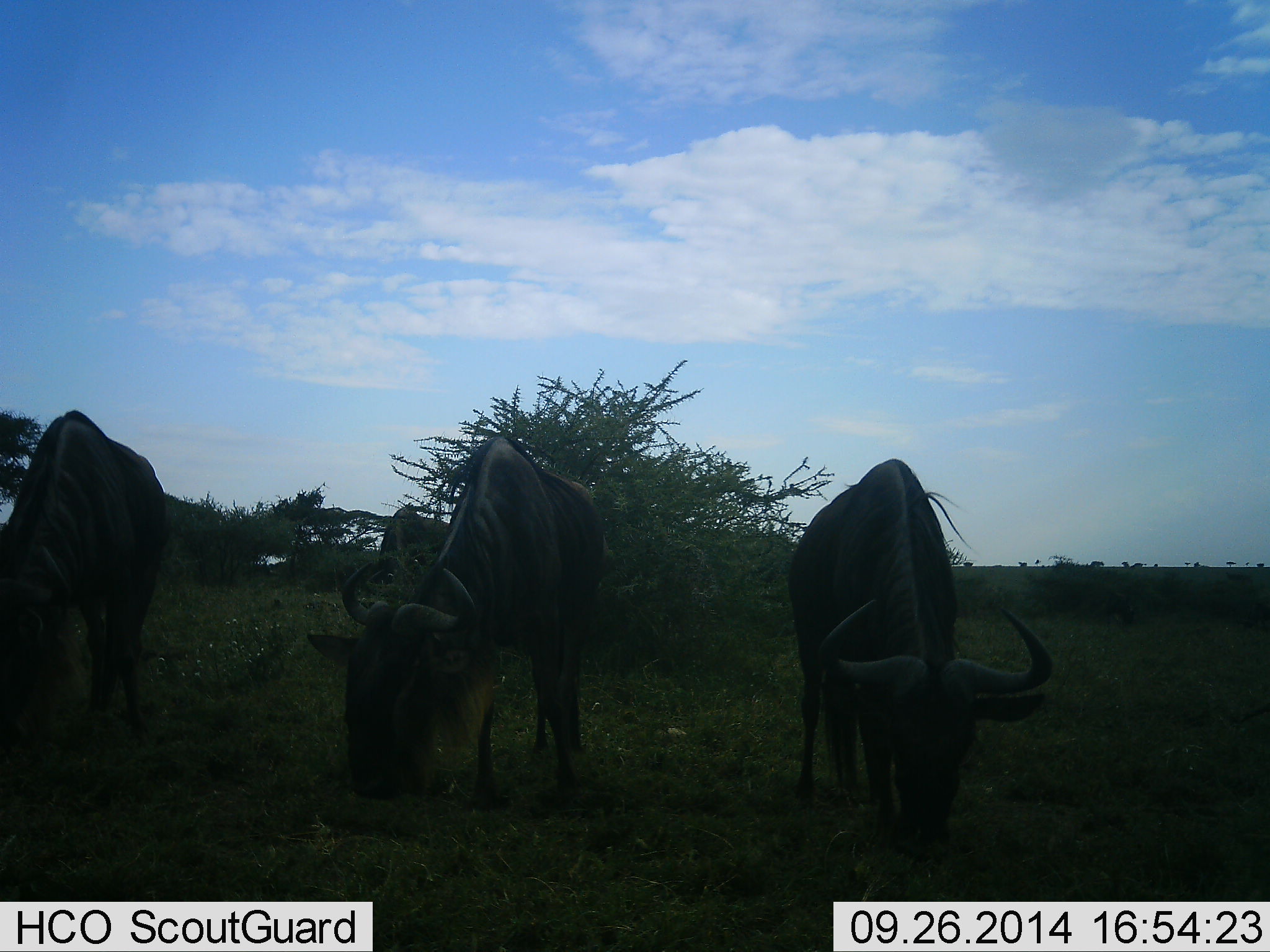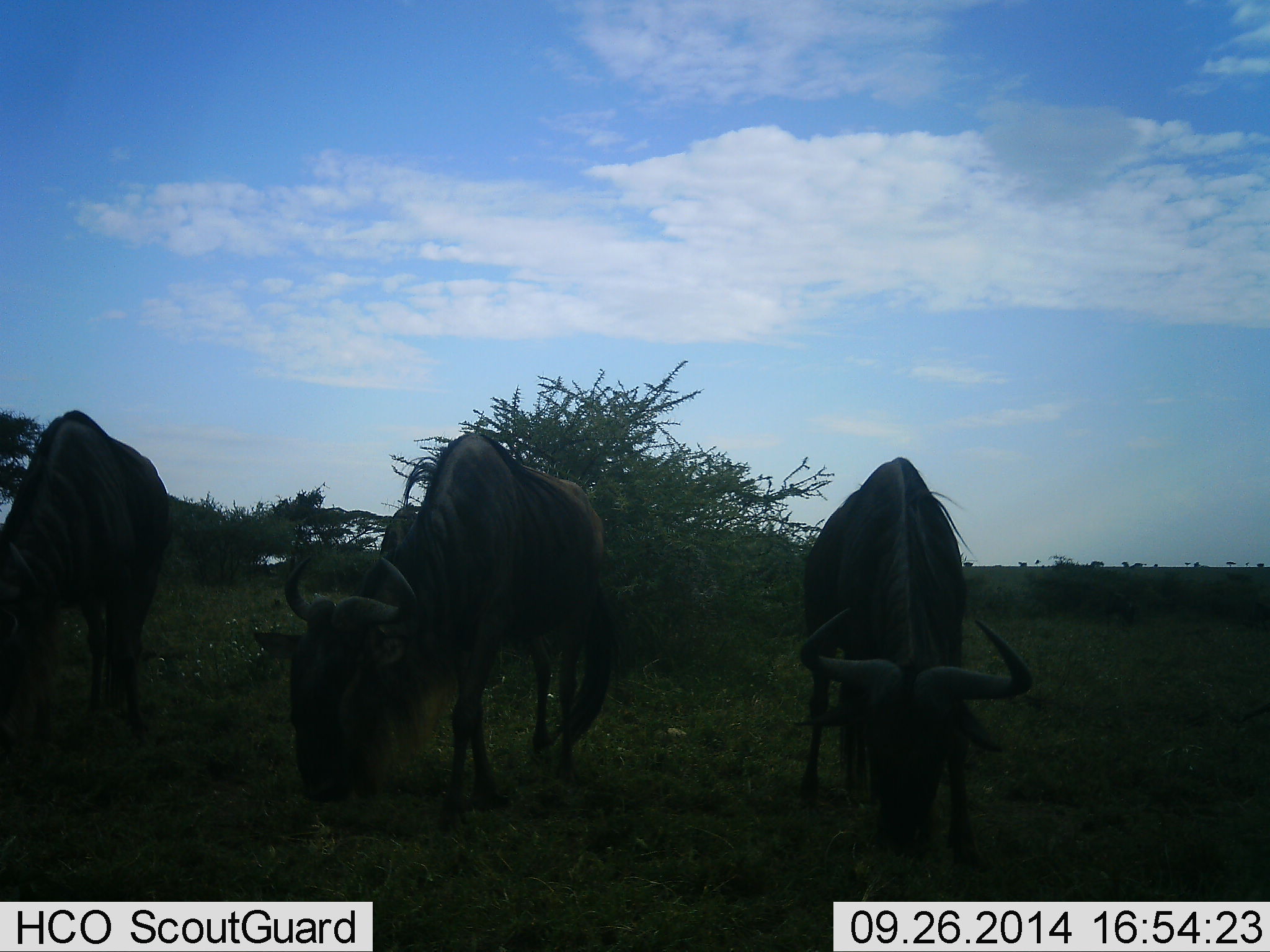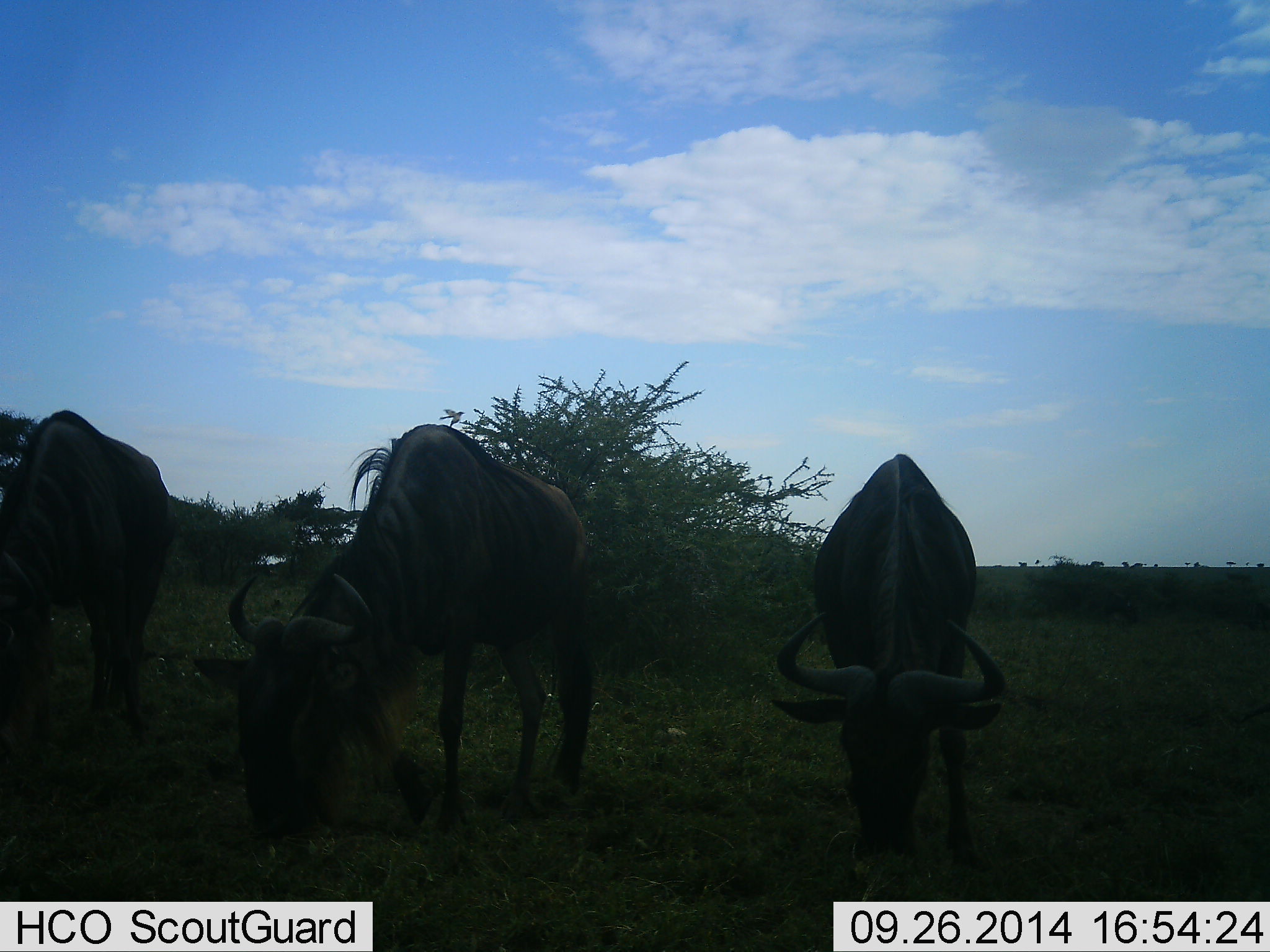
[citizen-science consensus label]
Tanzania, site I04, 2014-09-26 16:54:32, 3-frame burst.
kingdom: Animalia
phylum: Chordata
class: Mammalia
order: Artiodactyla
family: Bovidae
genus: Connochaetes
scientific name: Connochaetes taurinus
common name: blue wildebeest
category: wildebeest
Wildebeest (blue wildebeest) (Connochaetes taurinus), count 3. Behavior (volunteer vote fractions): standing 10%, resting 0%, moving 0%, interacting 0%. Young present (vote fraction): 0%. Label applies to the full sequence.